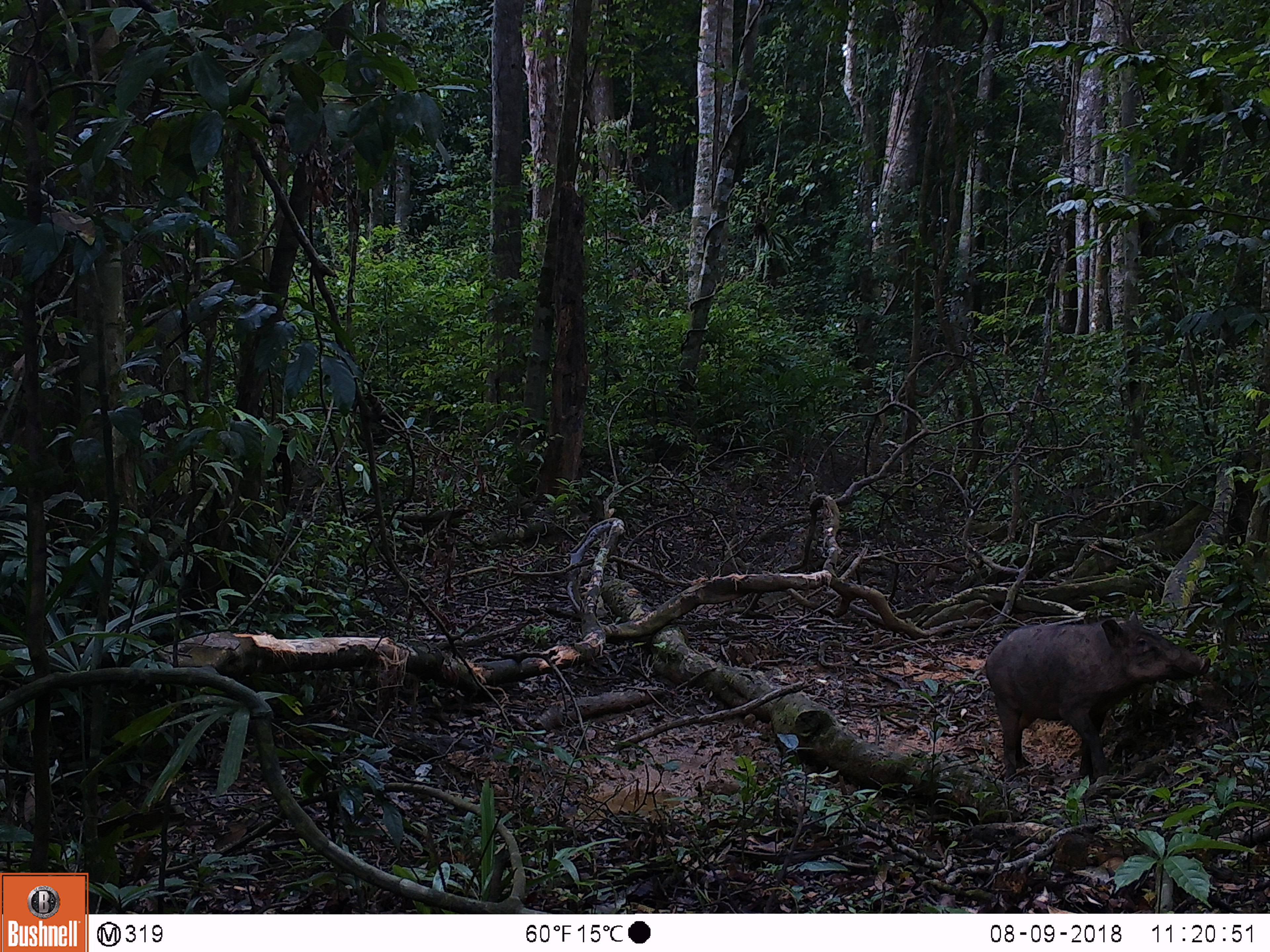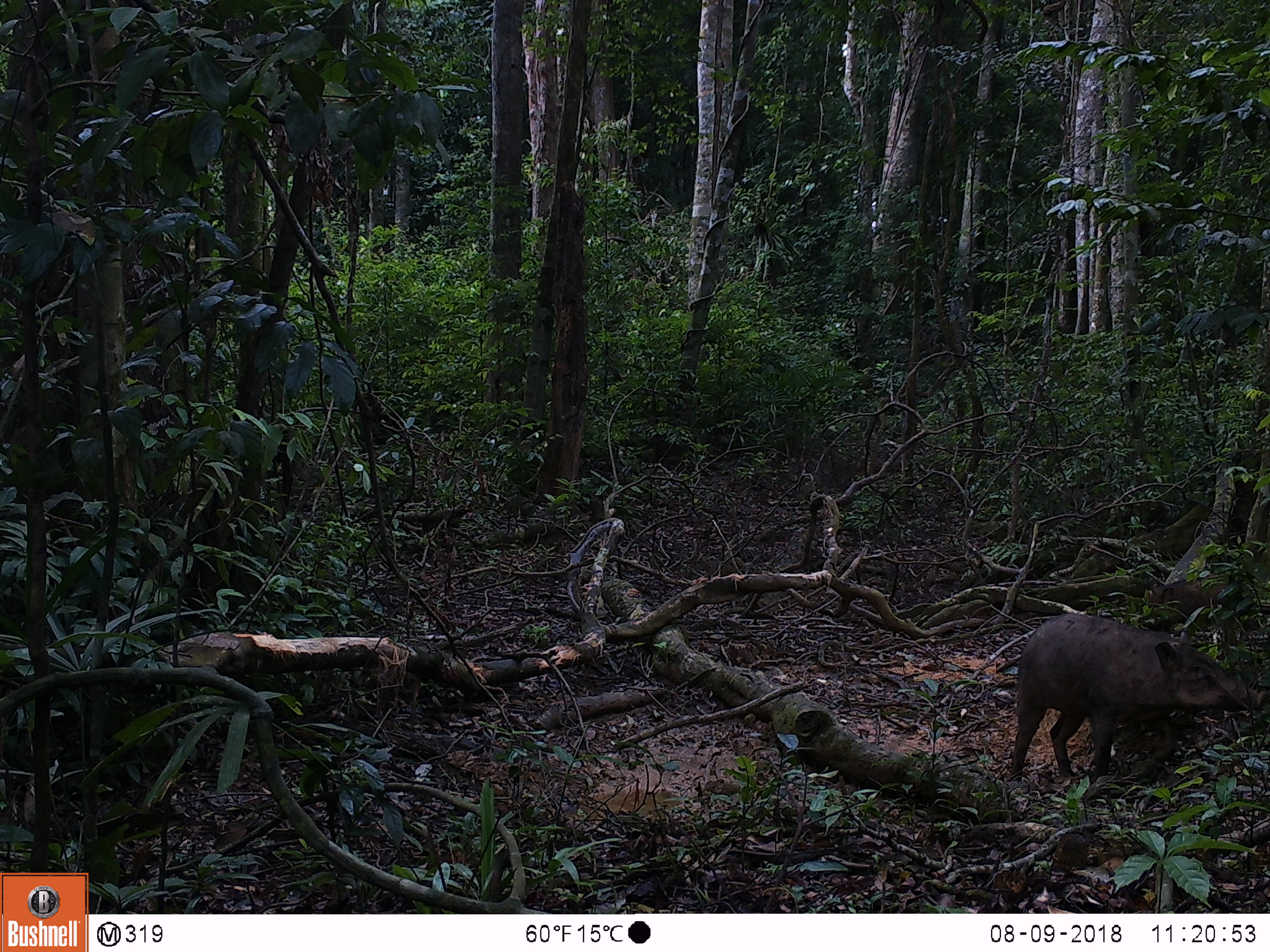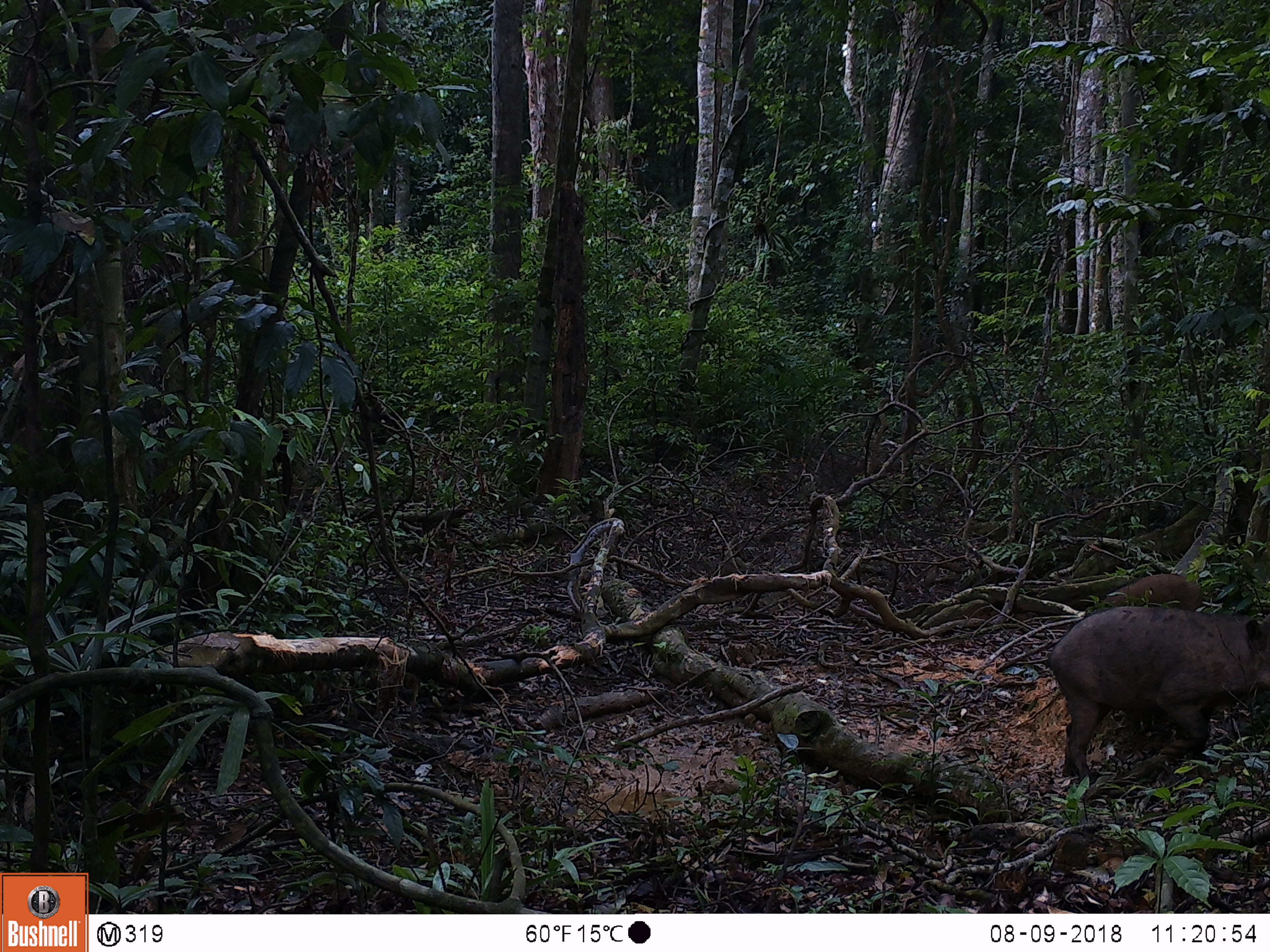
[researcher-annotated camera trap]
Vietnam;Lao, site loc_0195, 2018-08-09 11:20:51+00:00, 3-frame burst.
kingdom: Animalia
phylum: Chordata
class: Mammalia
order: Artiodactyla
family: Suidae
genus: Sus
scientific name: Sus scrofa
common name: eurasian wild pig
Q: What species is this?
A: Eurasian wild pig (Sus scrofa).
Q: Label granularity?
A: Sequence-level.